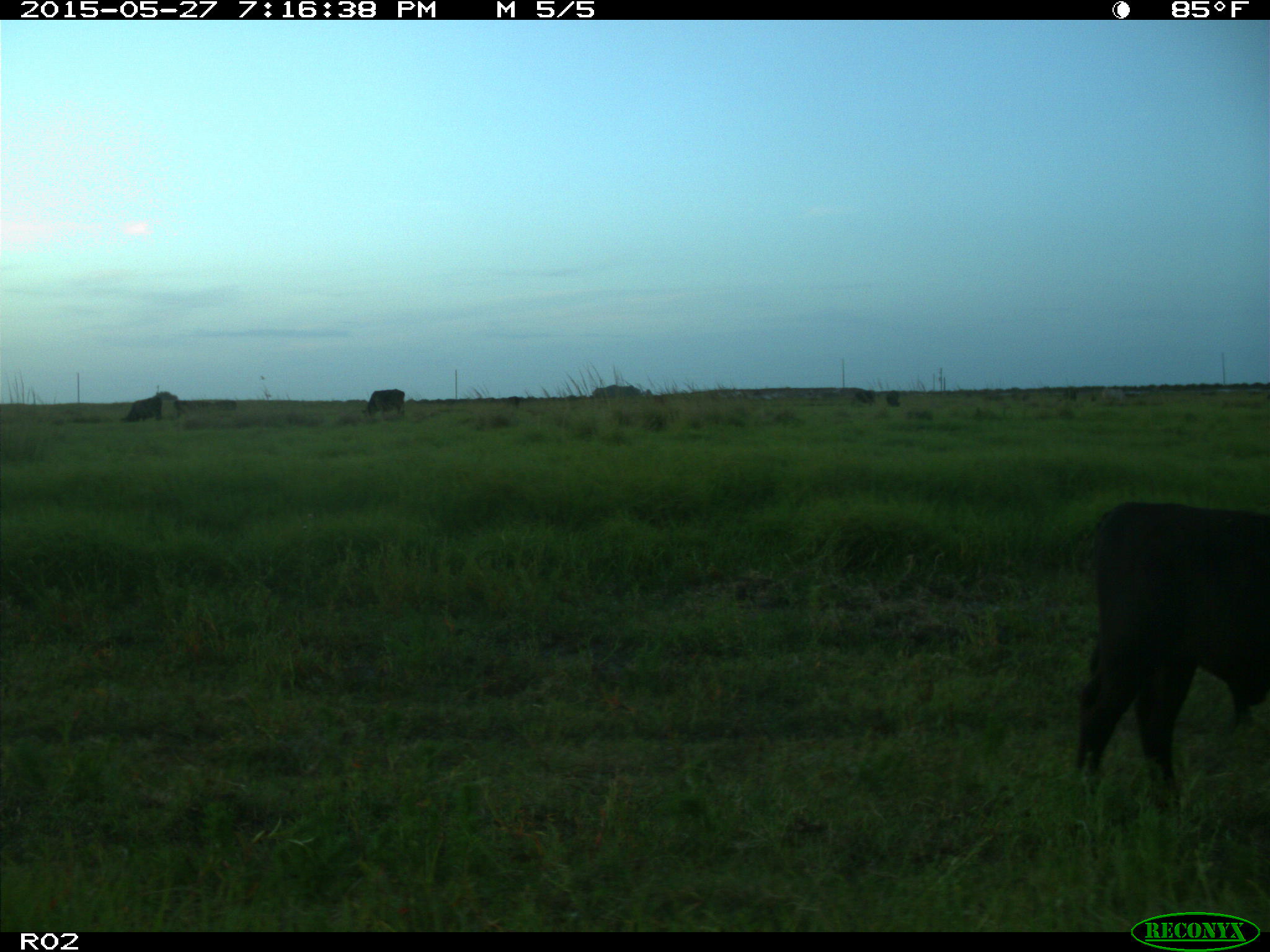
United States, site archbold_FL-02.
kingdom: Animalia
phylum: Chordata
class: Mammalia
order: Artiodactyla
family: Bovidae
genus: Bos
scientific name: Bos taurus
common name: domestic cow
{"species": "Bos taurus (domestic cow)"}